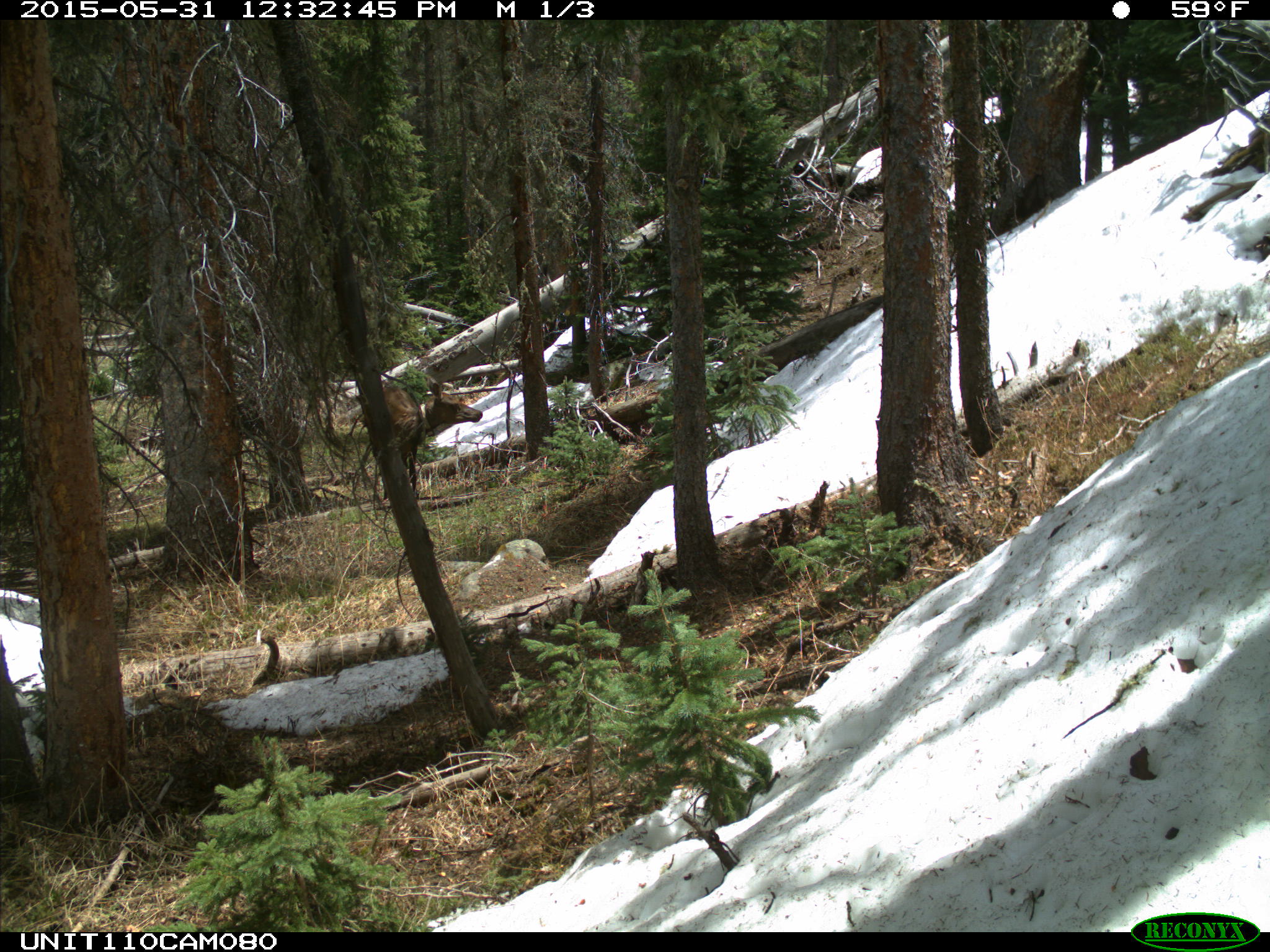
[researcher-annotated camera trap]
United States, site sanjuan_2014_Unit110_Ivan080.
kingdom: Animalia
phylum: Chordata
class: Mammalia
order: Artiodactyla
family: Cervidae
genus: Cervus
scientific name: Cervus elaphus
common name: red deer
Cervus elaphus (red deer).